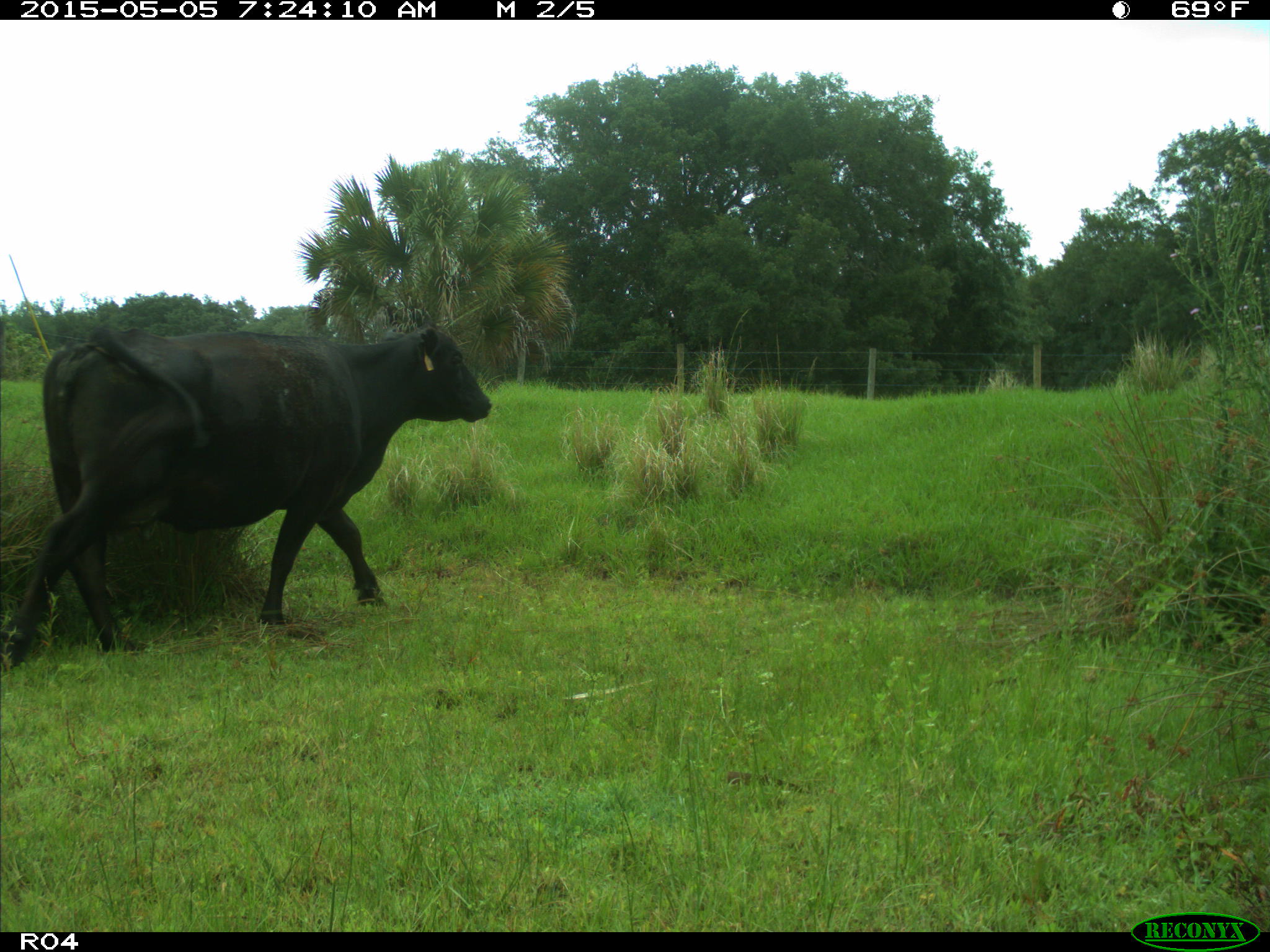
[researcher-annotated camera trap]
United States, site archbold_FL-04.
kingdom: Animalia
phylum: Chordata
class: Mammalia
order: Artiodactyla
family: Bovidae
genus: Bos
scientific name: Bos taurus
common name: domestic cow